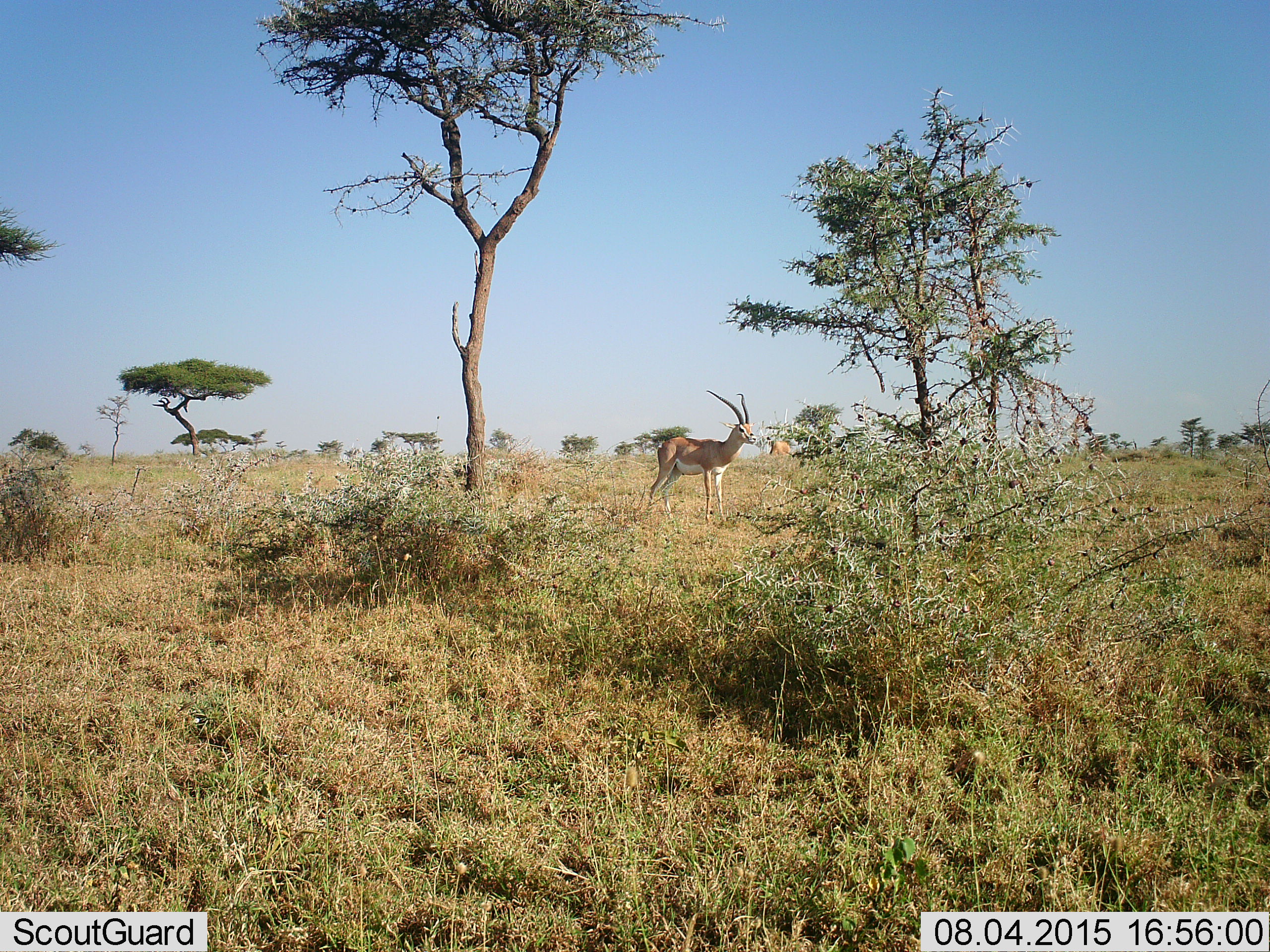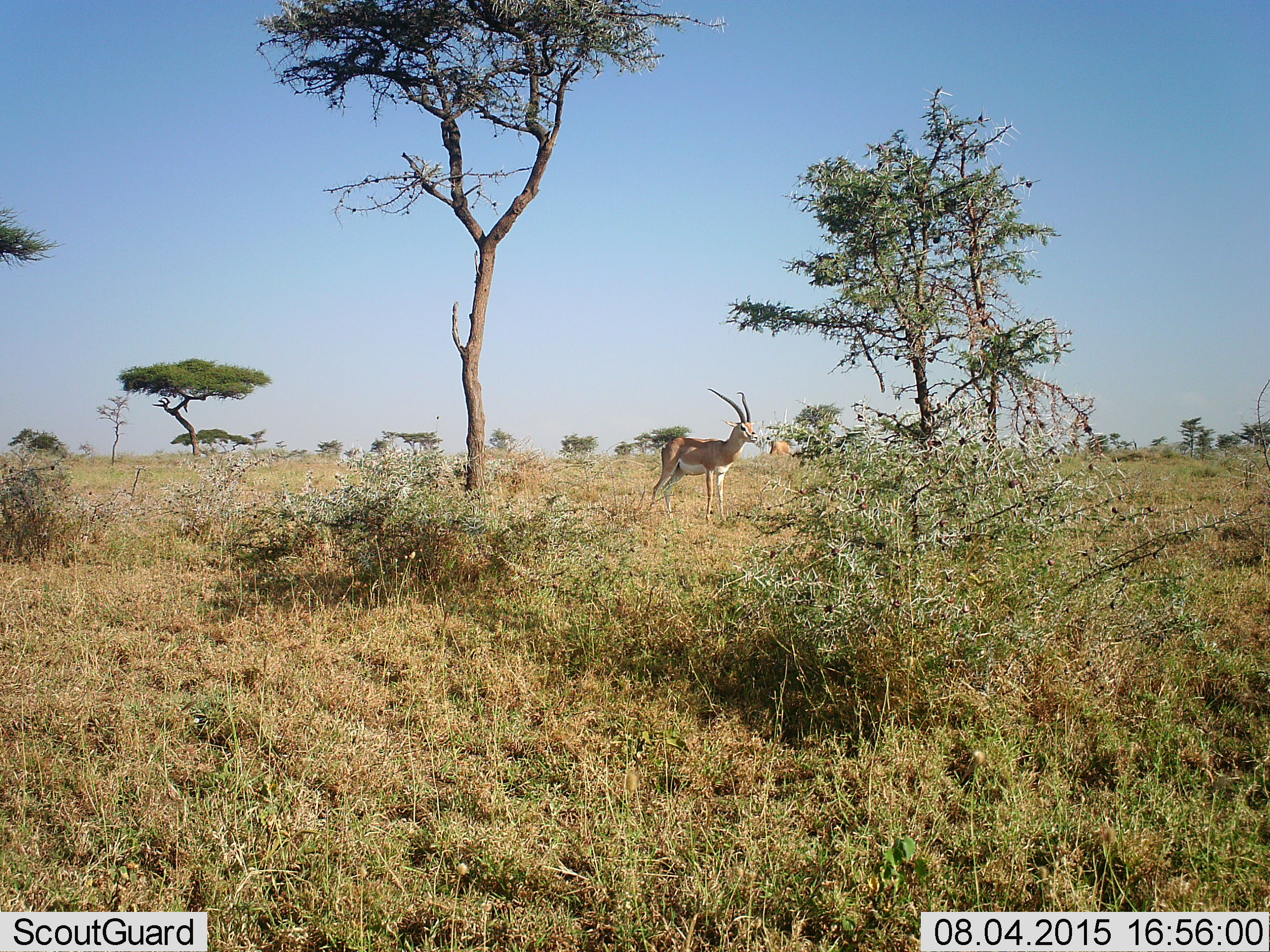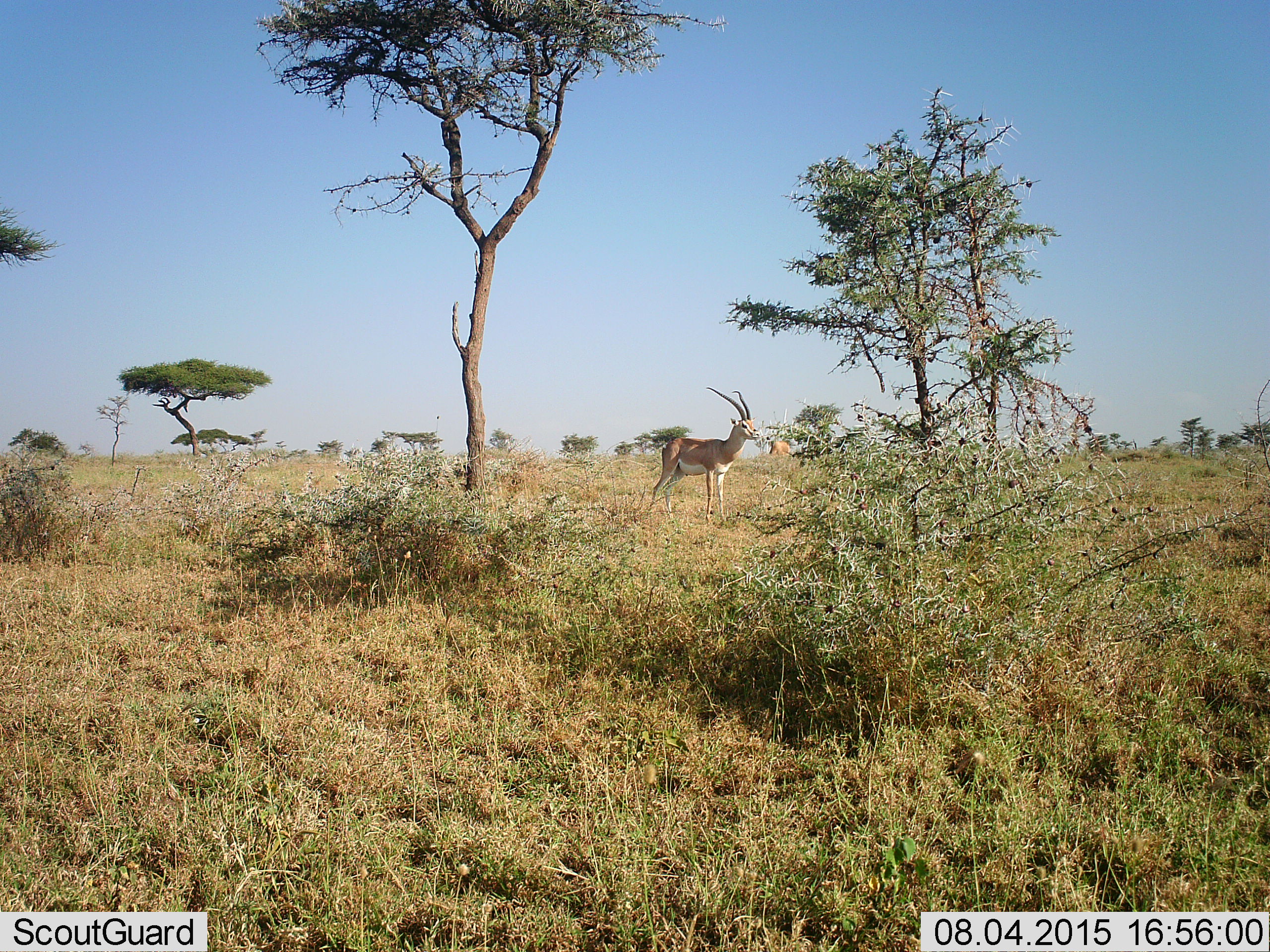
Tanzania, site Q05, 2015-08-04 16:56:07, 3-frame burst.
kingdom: Animalia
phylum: Chordata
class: Mammalia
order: Artiodactyla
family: Bovidae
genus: Nanger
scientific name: Nanger granti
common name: grant's gazelle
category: gazellegrants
Gazellegrants (grant's gazelle) (Nanger granti), count 1. Behavior (volunteer vote fractions): standing 100%, resting 0%, moving 0%, interacting 0%. Young present (vote fraction): 0%. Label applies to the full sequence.